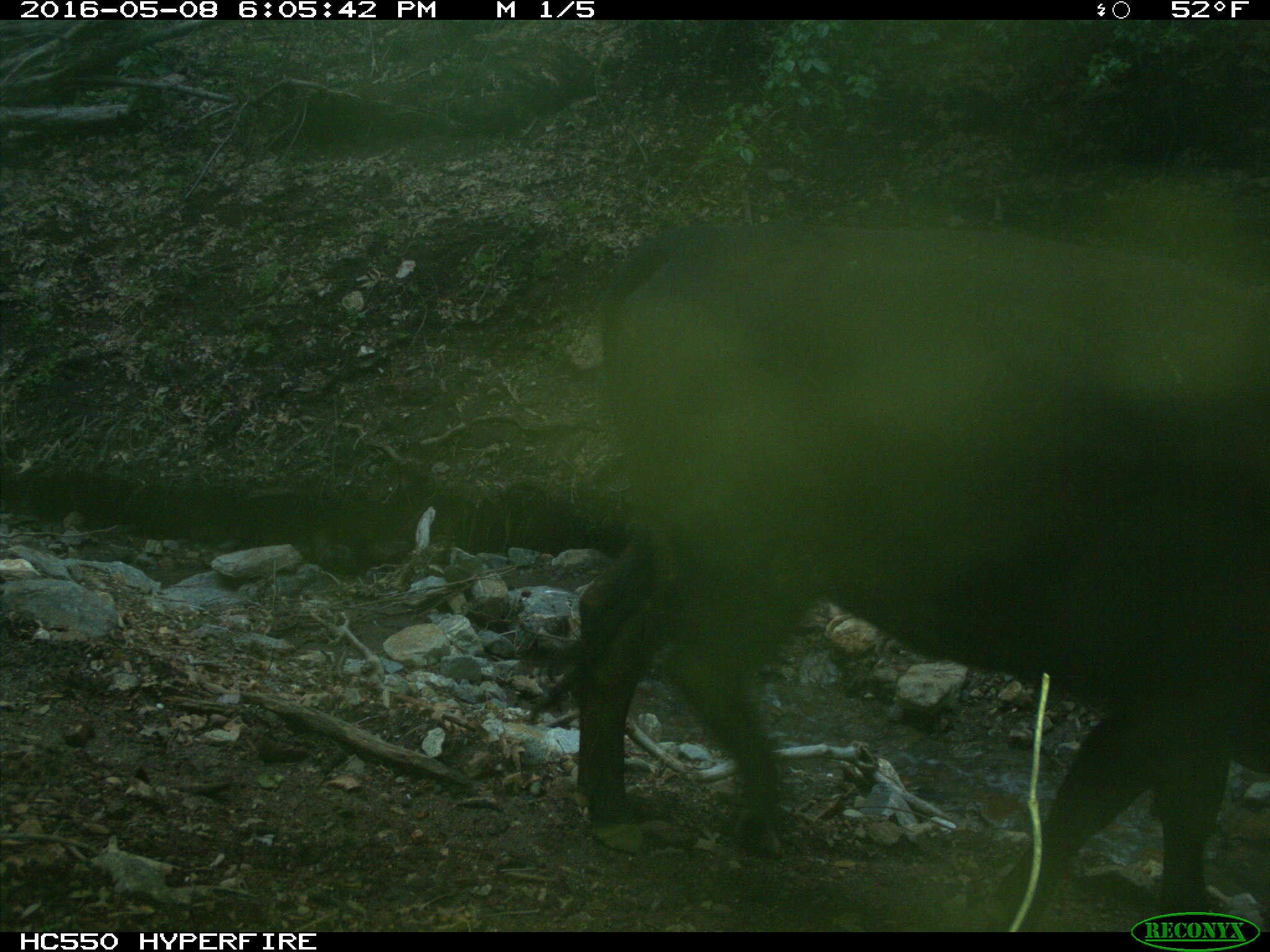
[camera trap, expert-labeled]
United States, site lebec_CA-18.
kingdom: Animalia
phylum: Chordata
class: Mammalia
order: Artiodactyla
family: Bovidae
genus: Bos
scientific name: Bos taurus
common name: domestic cow